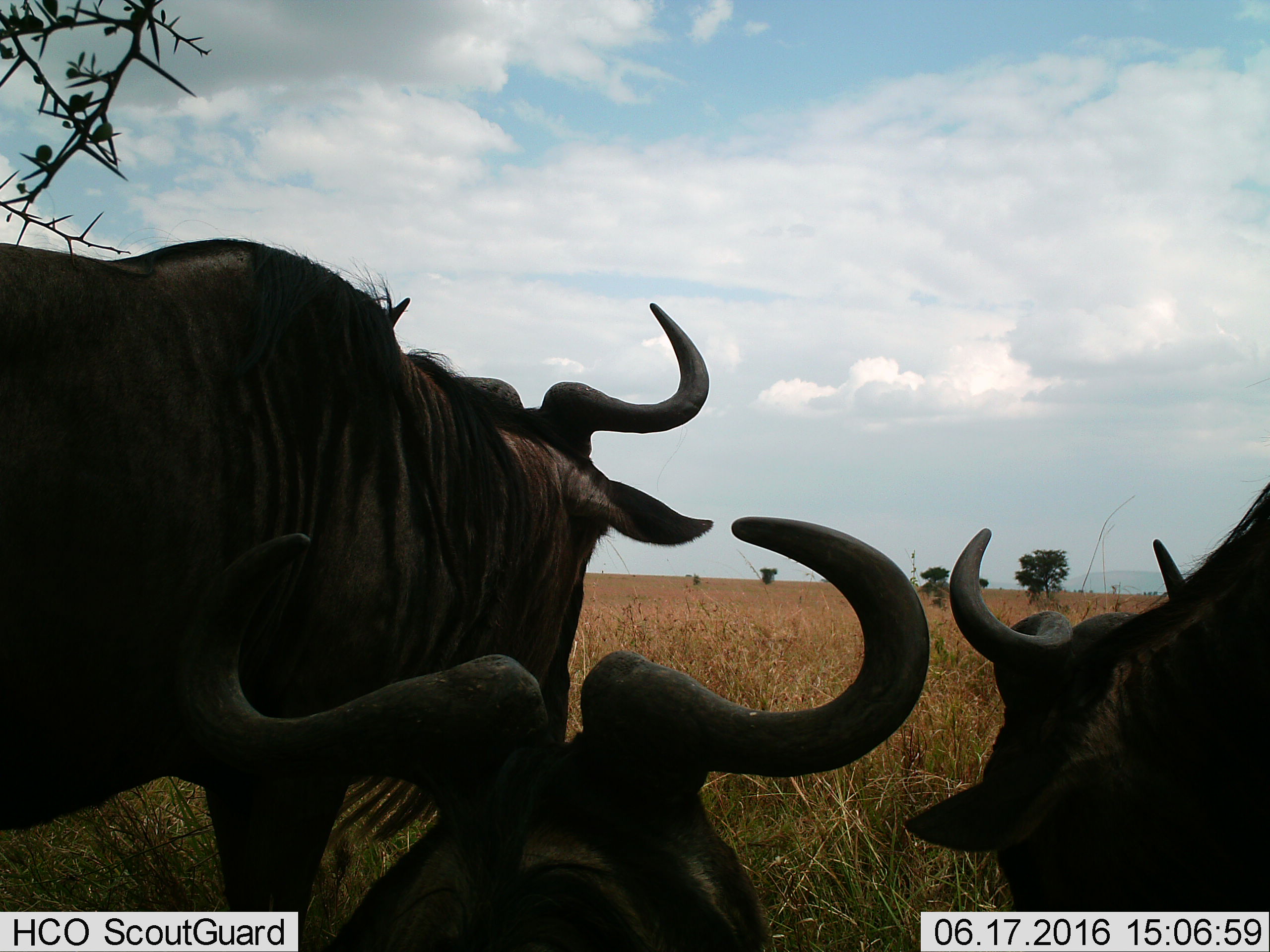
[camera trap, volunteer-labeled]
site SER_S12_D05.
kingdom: Animalia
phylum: Chordata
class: Mammalia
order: Artiodactyla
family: Bovidae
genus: Connochaetes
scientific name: Connochaetes taurinus taurinus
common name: blue wildebeest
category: wildebeestblue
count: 3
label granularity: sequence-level